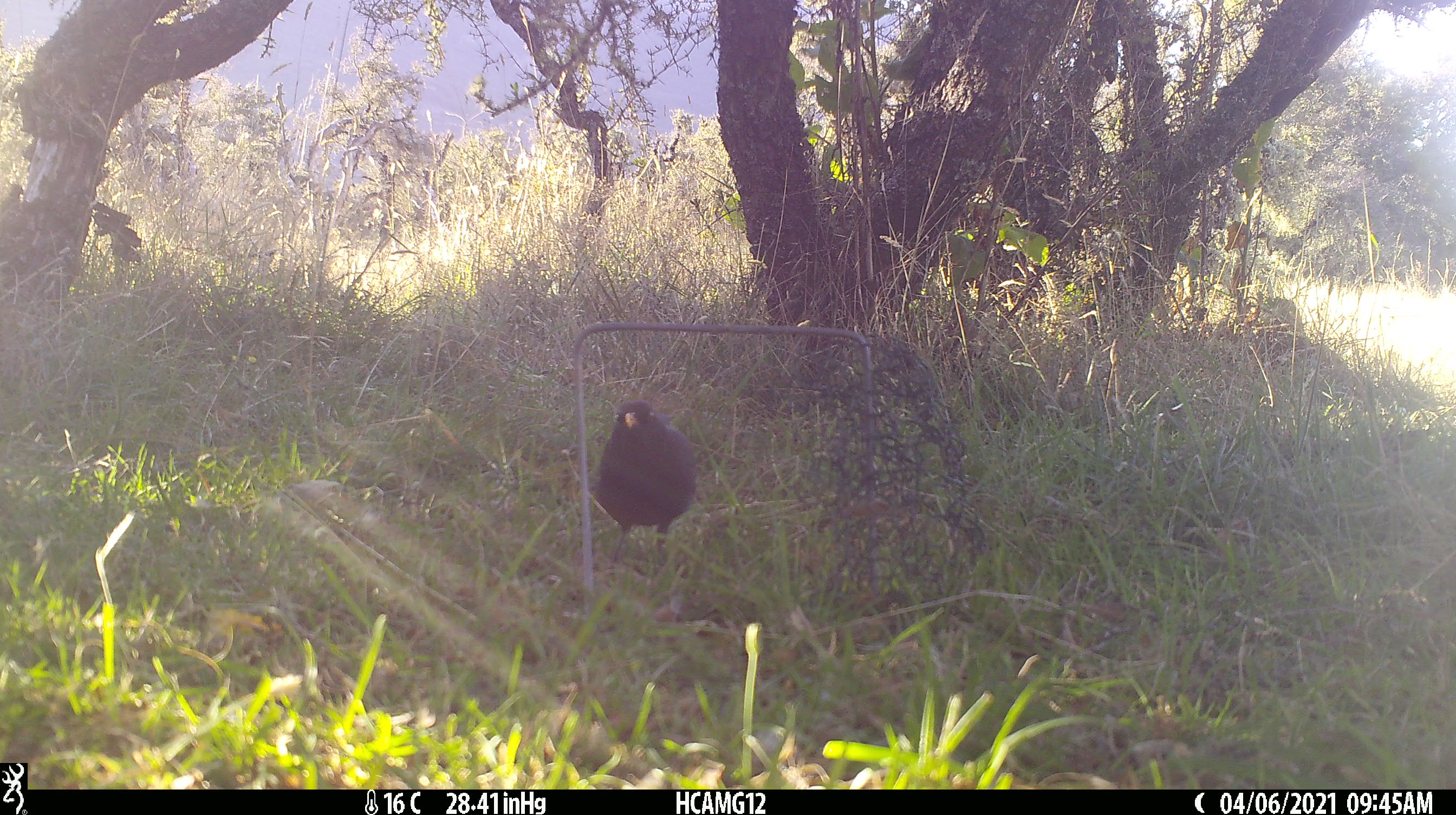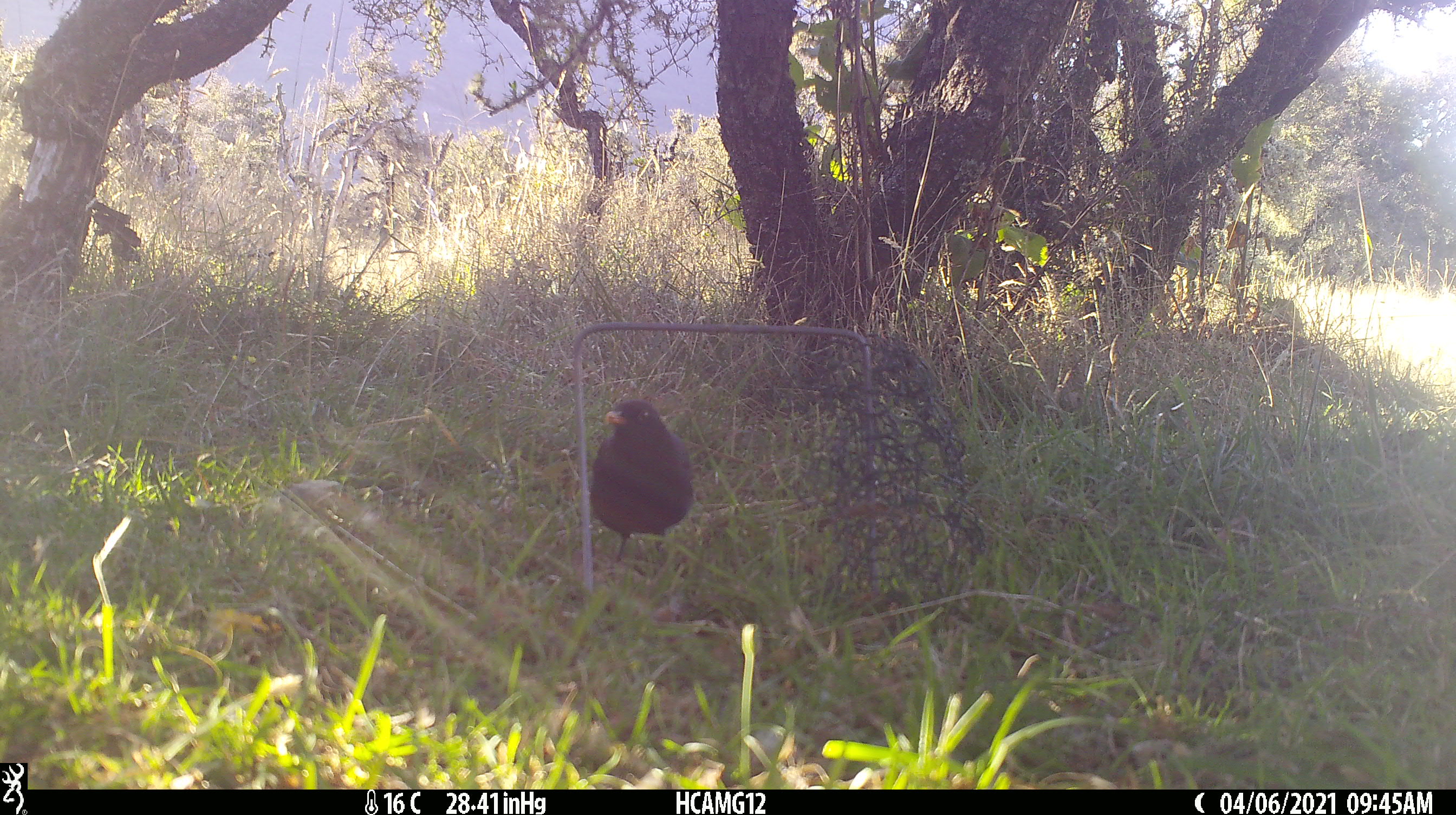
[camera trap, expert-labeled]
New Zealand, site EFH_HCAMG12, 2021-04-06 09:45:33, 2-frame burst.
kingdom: Animalia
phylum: Chordata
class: Aves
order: Passeriformes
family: Turdidae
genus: Turdus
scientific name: Turdus merula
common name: eurasian blackbird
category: blackbird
Blackbird (eurasian blackbird) (Turdus merula).